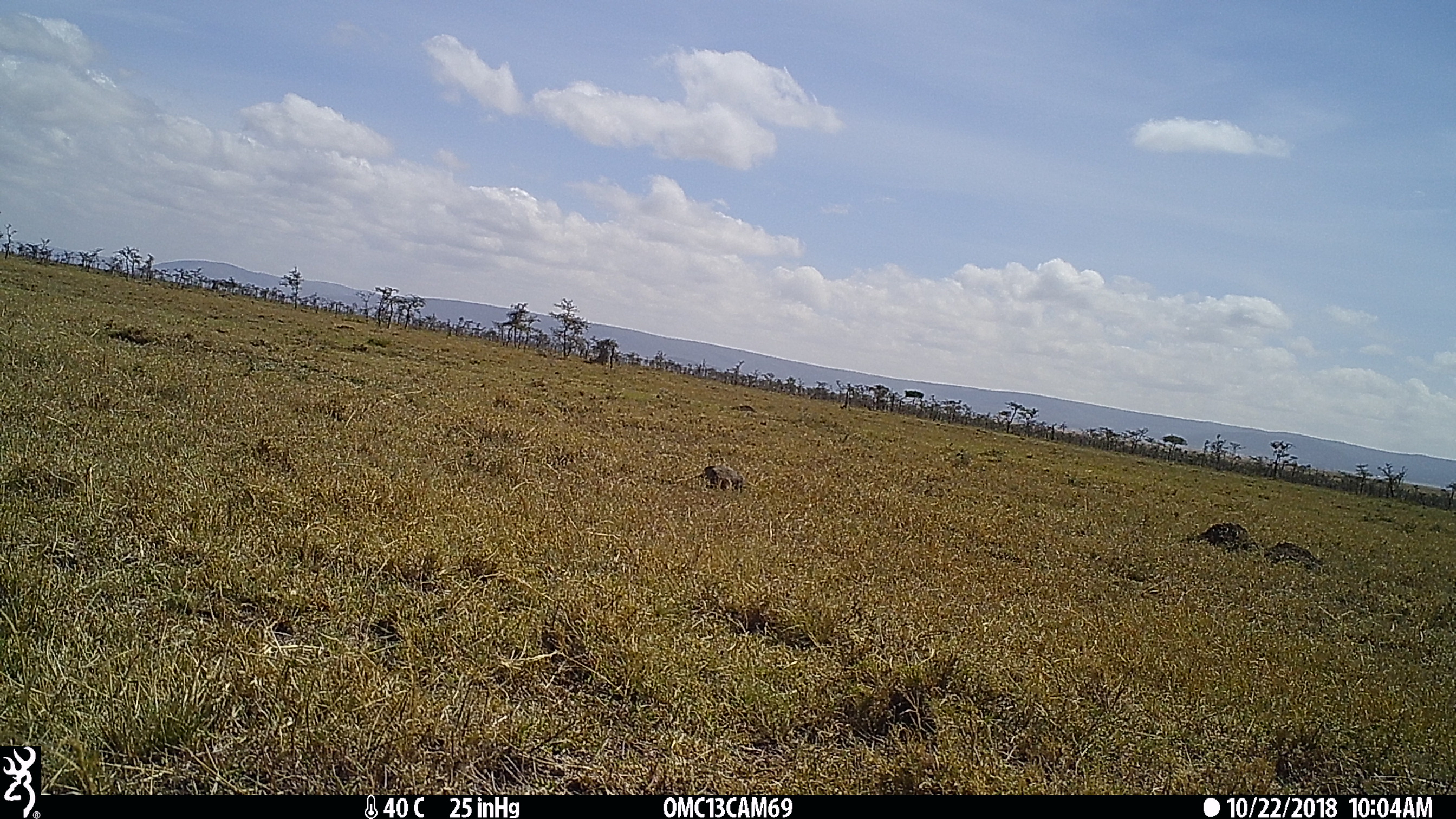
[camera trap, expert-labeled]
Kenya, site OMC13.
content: unidentified animal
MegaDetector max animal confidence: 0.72